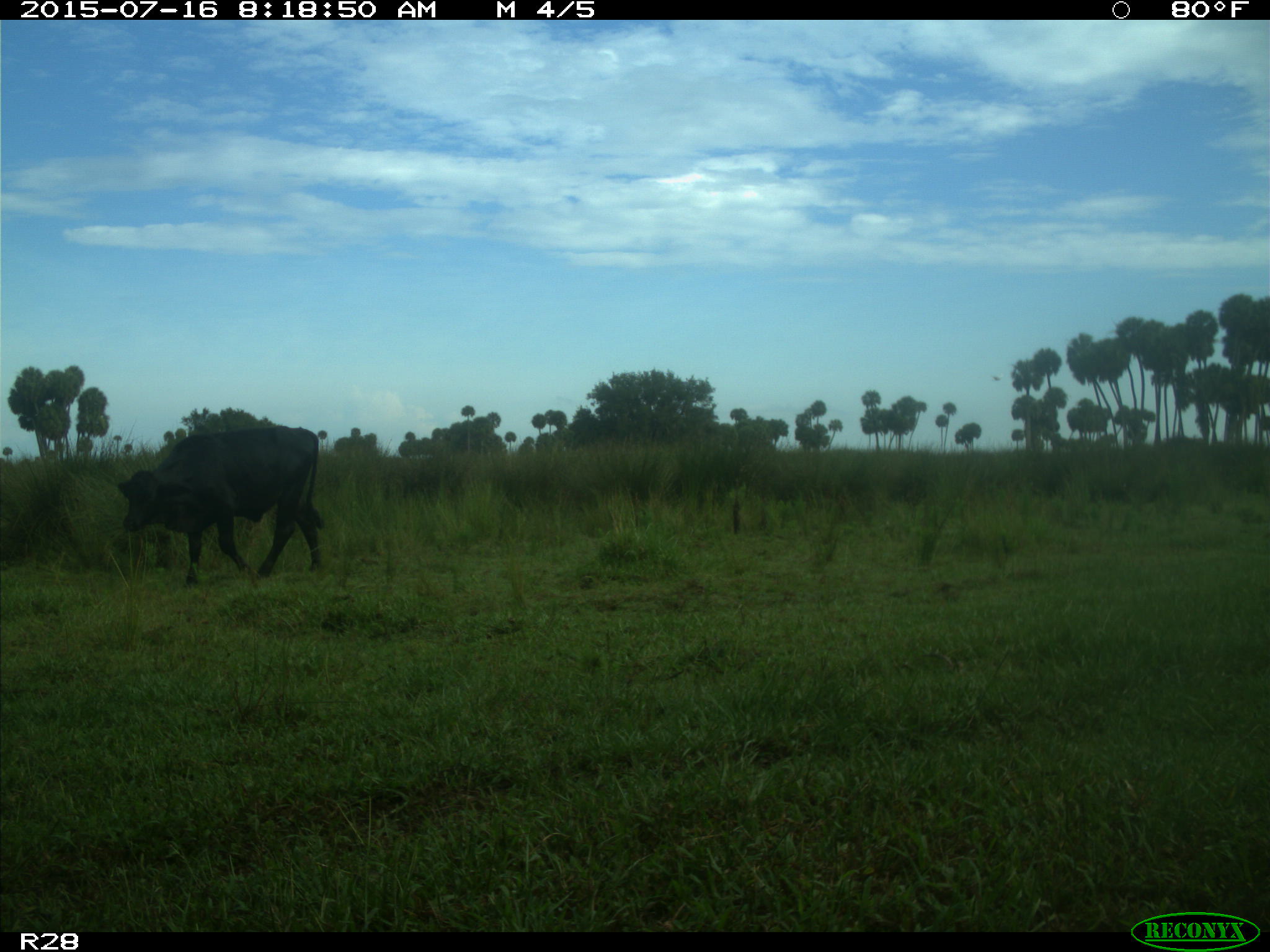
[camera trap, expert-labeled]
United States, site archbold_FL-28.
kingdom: Animalia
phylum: Chordata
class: Mammalia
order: Artiodactyla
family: Bovidae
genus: Bos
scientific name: Bos taurus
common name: domestic cow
Bos taurus (domestic cow).